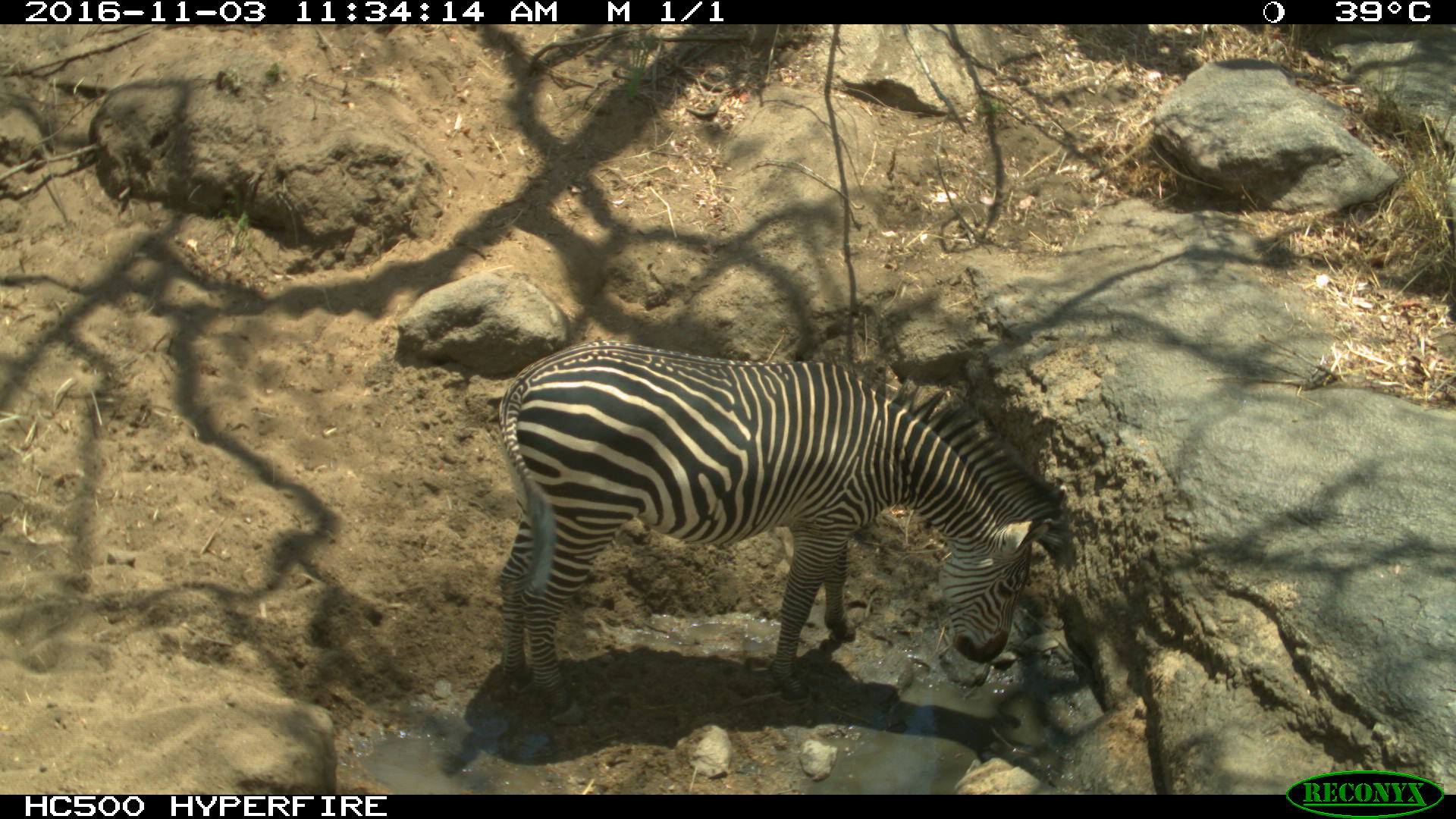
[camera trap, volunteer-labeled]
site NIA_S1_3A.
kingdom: Animalia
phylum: Chordata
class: Mammalia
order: Perissodactyla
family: Equidae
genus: Equus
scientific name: Equus quagga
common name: plains zebra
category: zebraplains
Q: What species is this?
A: Zebraplains (plains zebra) (Equus quagga).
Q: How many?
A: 1.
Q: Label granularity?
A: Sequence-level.